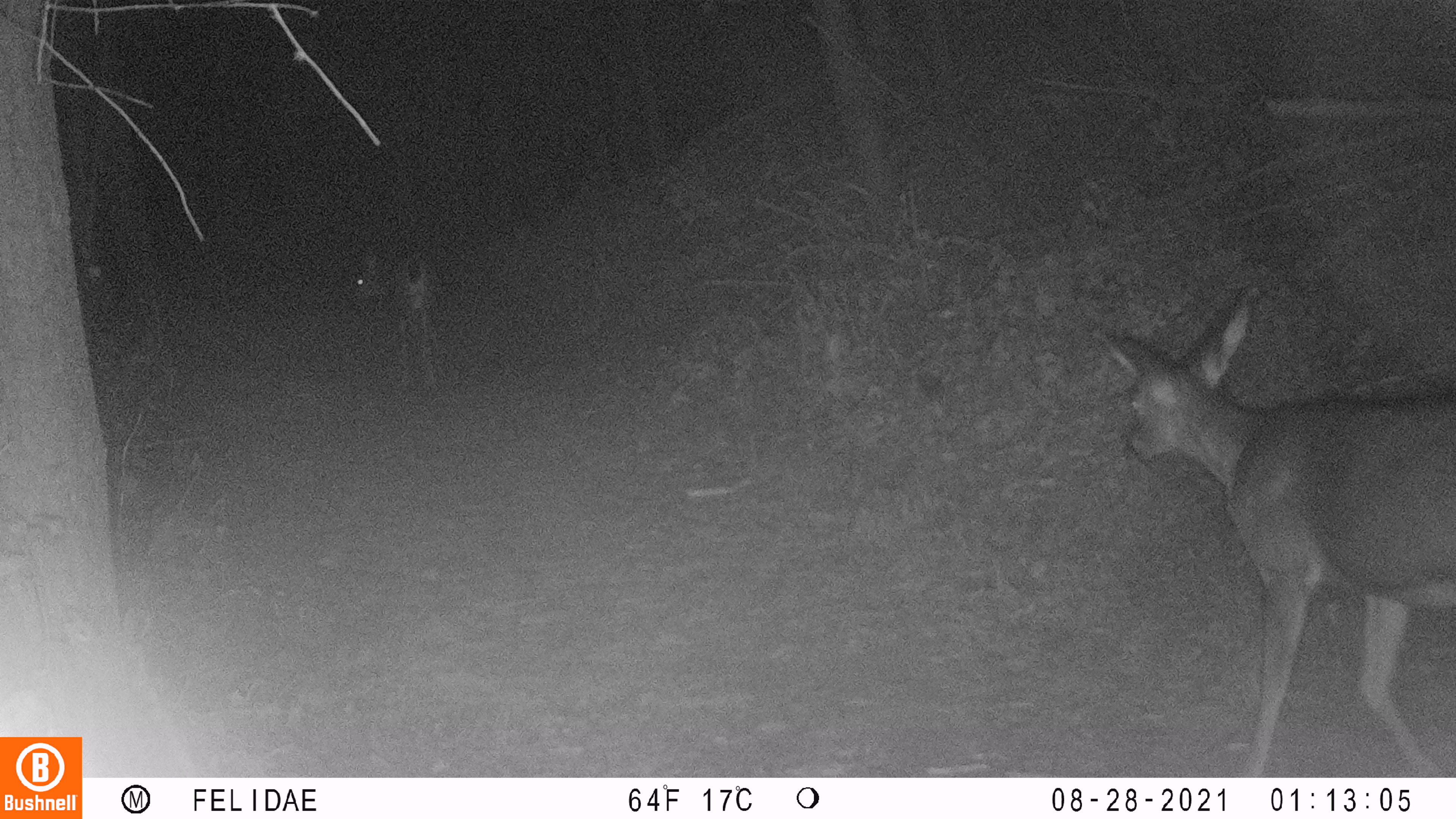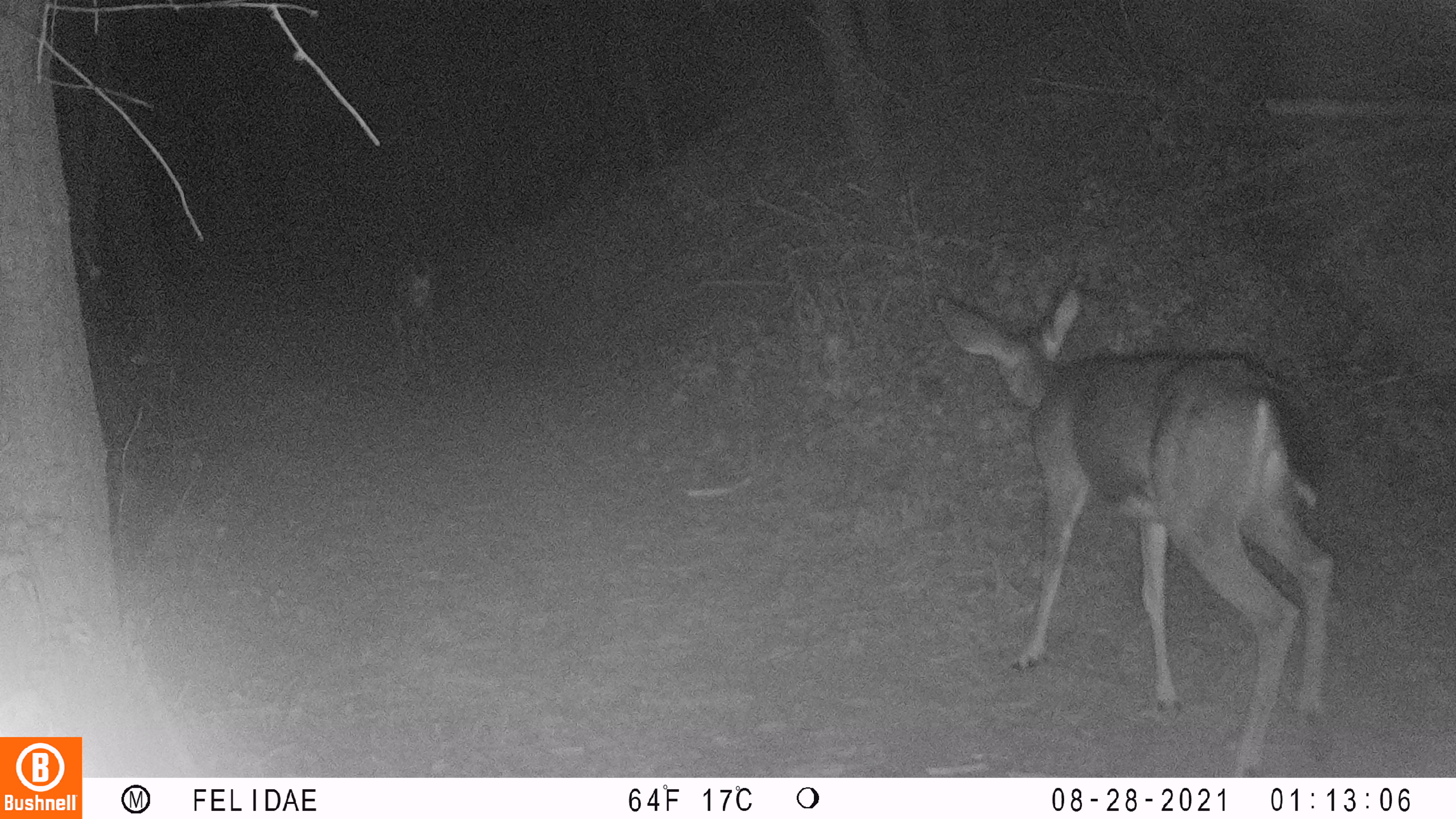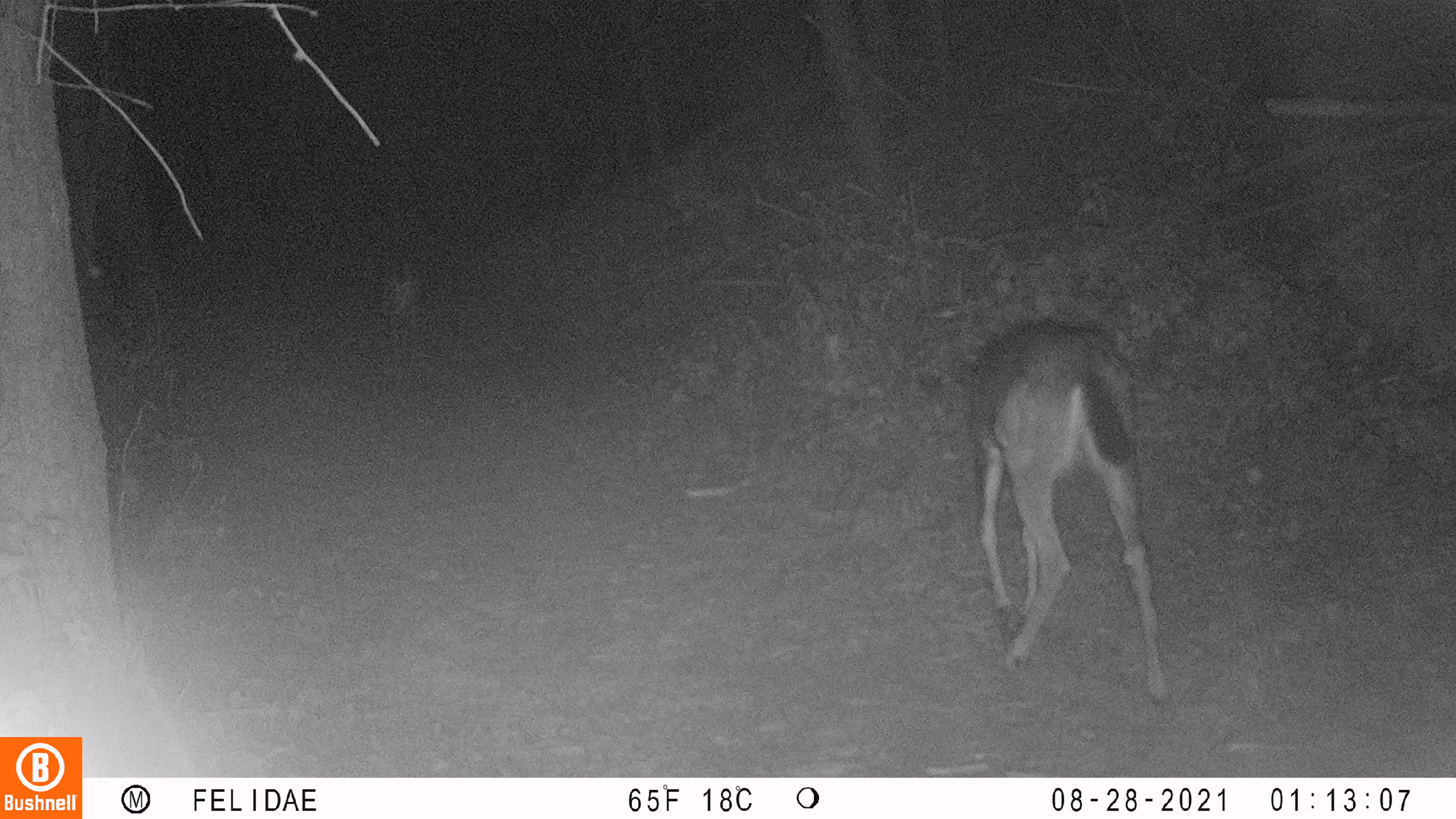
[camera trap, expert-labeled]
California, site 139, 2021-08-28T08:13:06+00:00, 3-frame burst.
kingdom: Animalia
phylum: Chordata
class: Mammalia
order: Artiodactyla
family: Cervidae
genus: Odocoileus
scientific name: Odocoileus hemionus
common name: mule deer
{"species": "mule deer (Odocoileus hemionus)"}